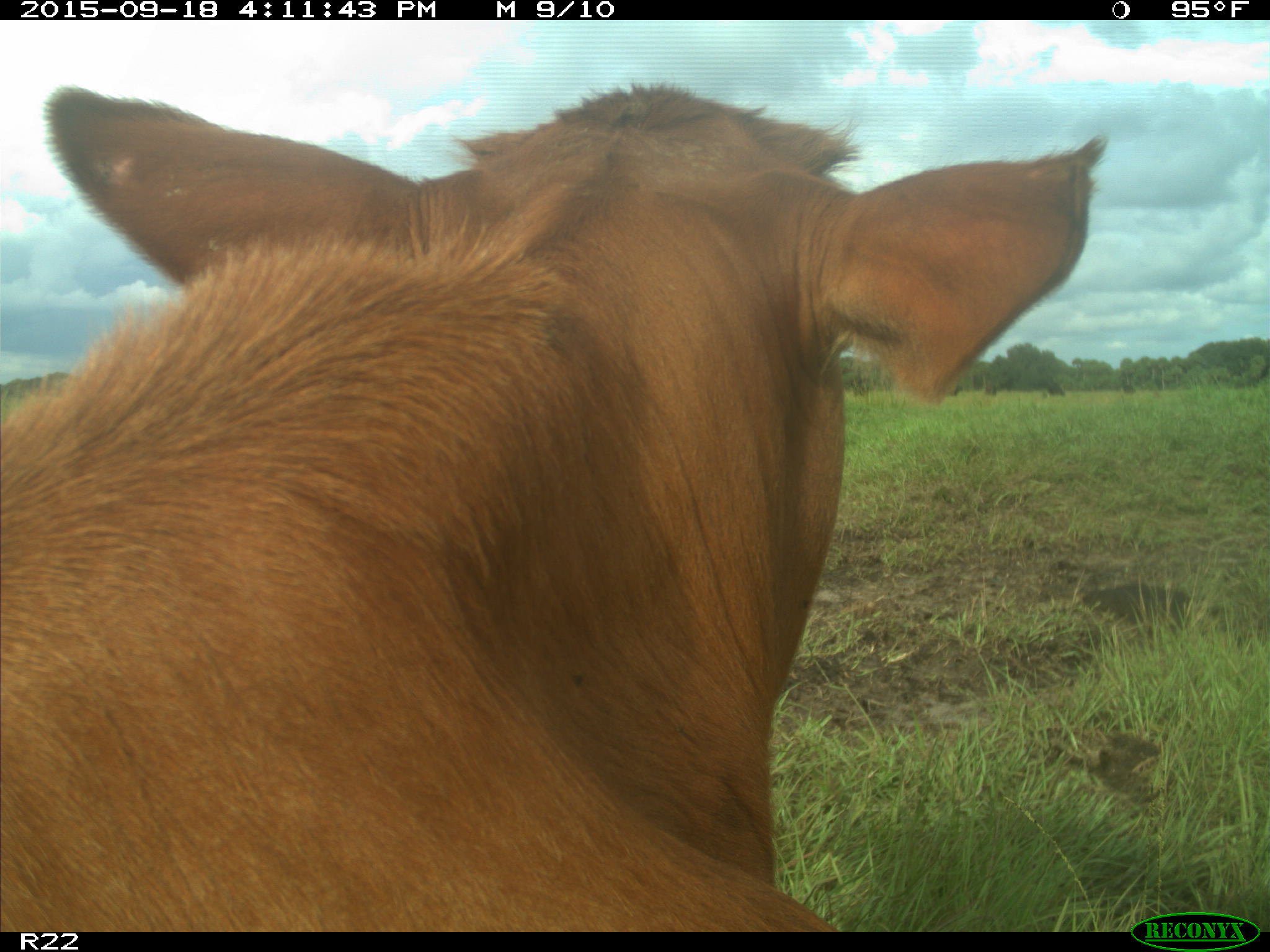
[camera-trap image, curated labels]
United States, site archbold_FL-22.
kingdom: Animalia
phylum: Chordata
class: Mammalia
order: Artiodactyla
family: Bovidae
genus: Bos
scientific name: Bos taurus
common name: domestic cow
Bos taurus (domestic cow).